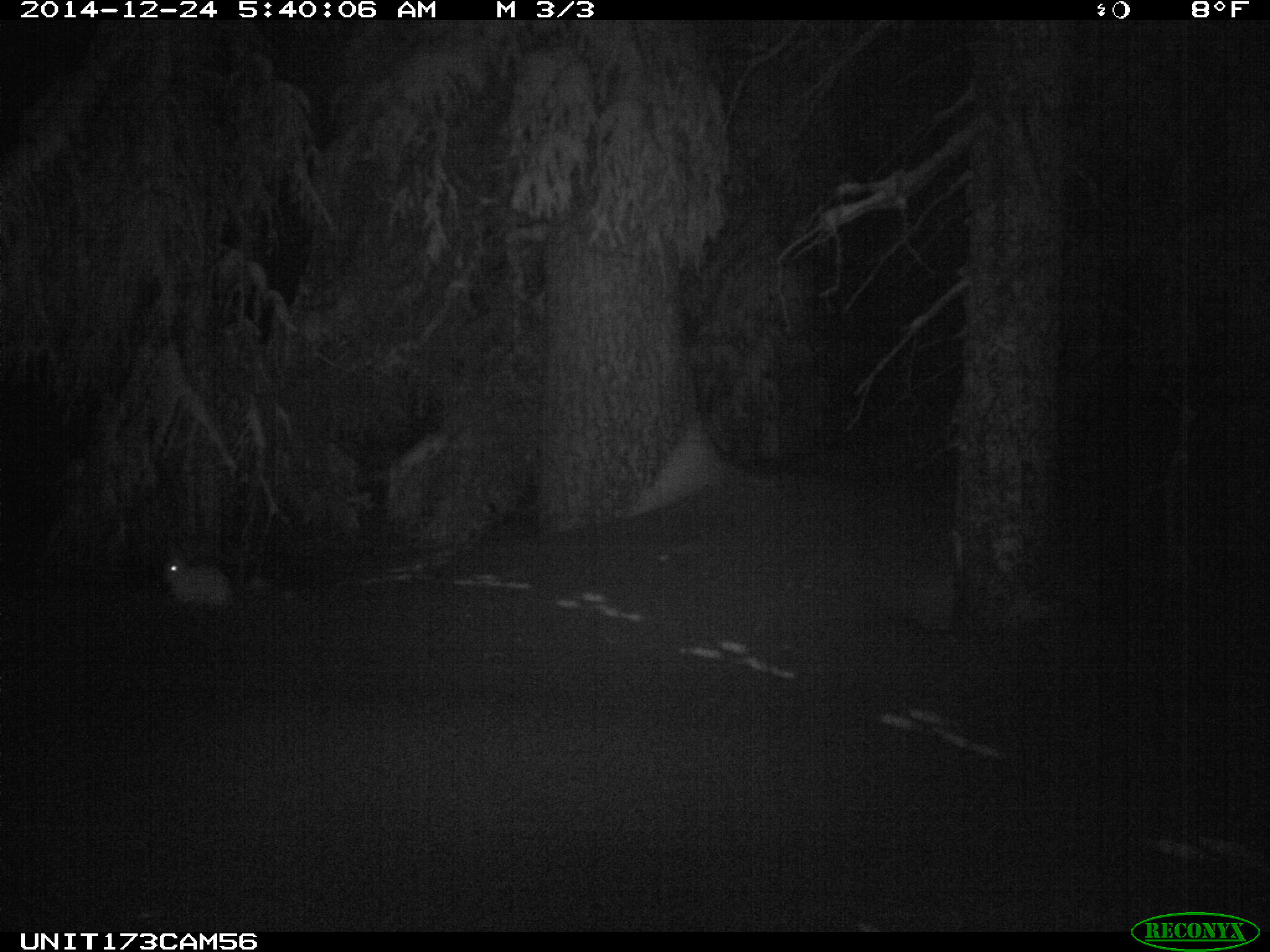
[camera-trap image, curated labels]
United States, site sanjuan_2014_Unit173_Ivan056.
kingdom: Animalia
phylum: Chordata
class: Mammalia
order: Lagomorpha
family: Leporidae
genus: Lepus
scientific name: Lepus americanus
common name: snowshoe hare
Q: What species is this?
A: Lepus americanus (snowshoe hare).